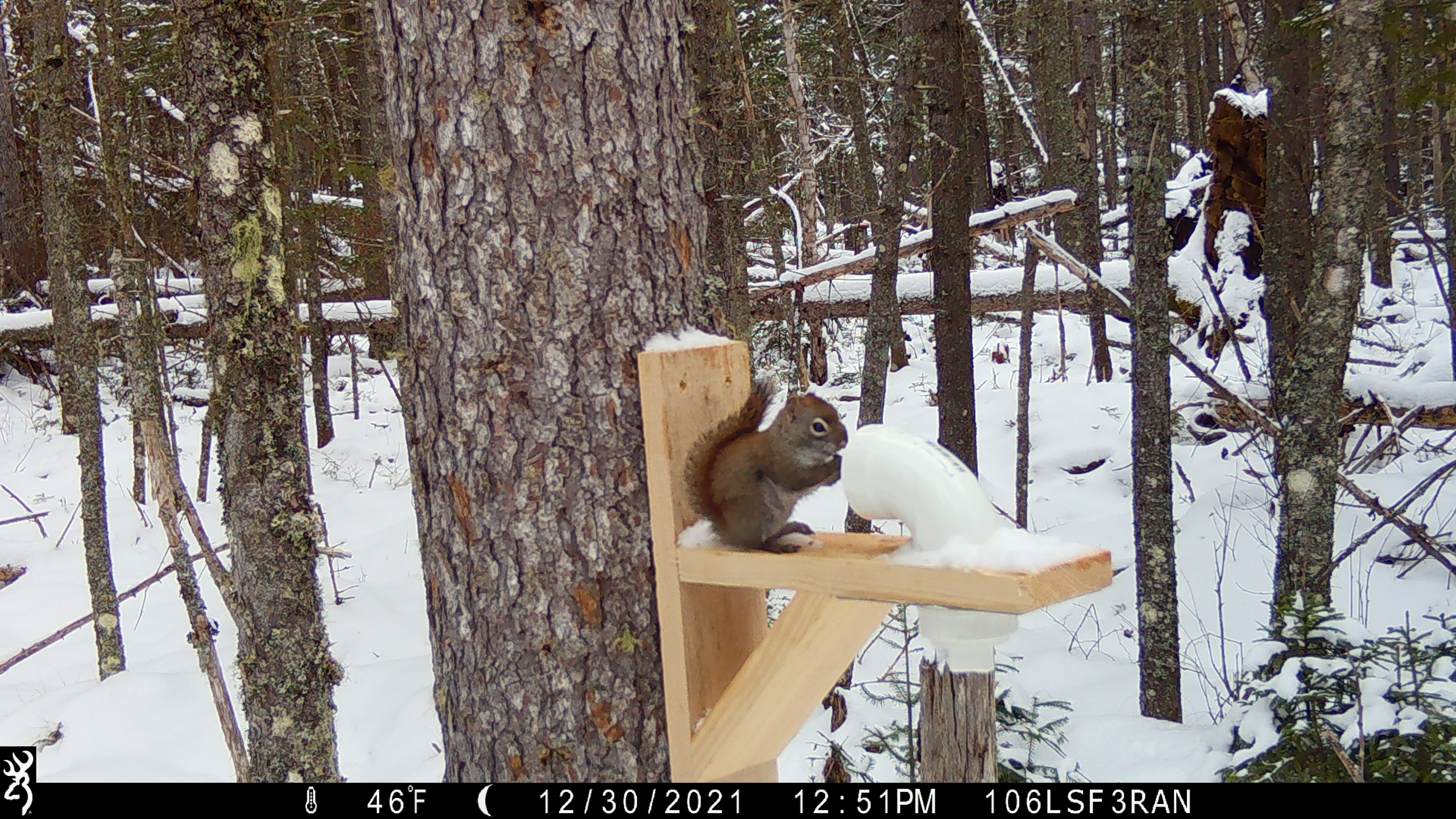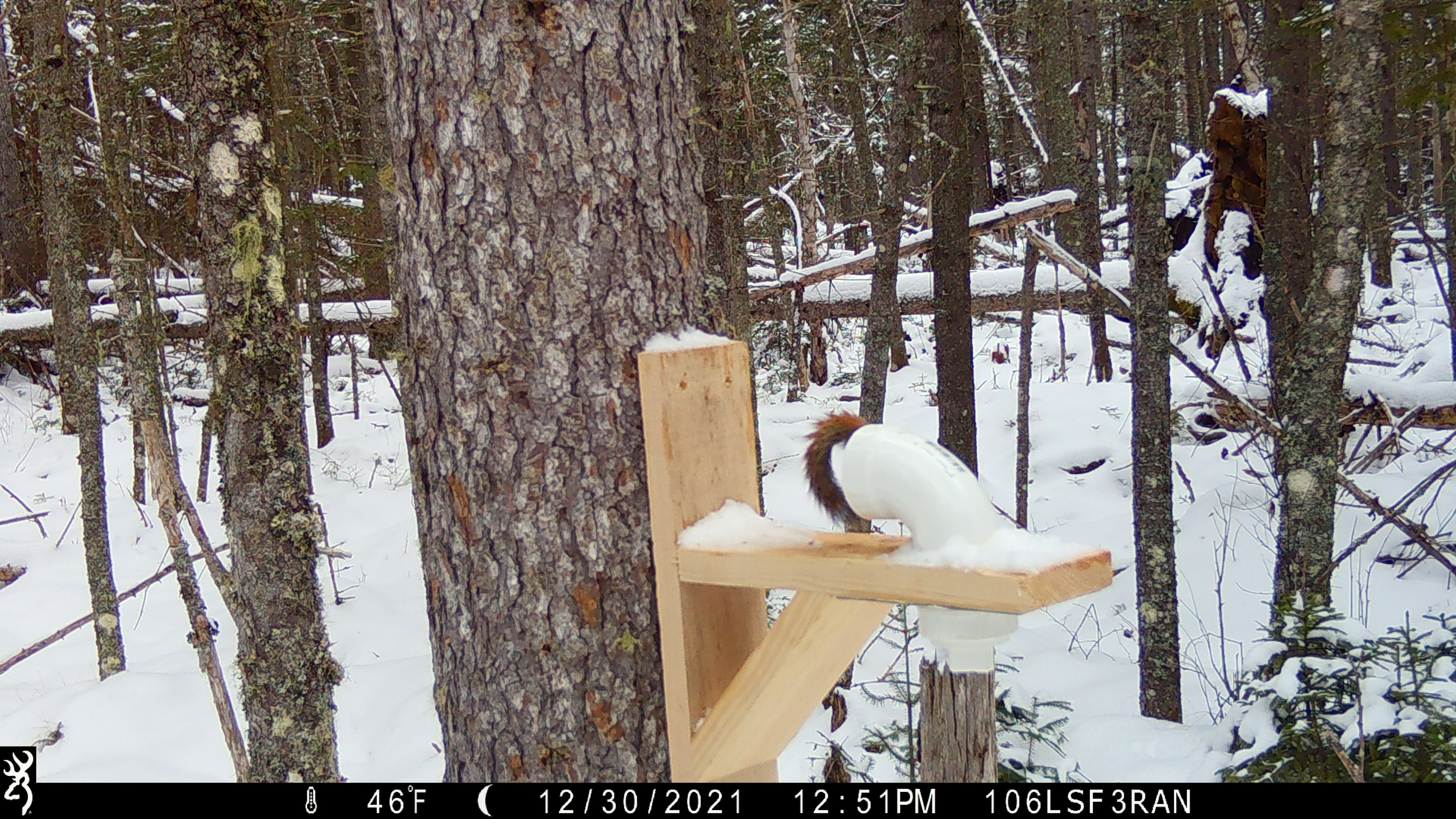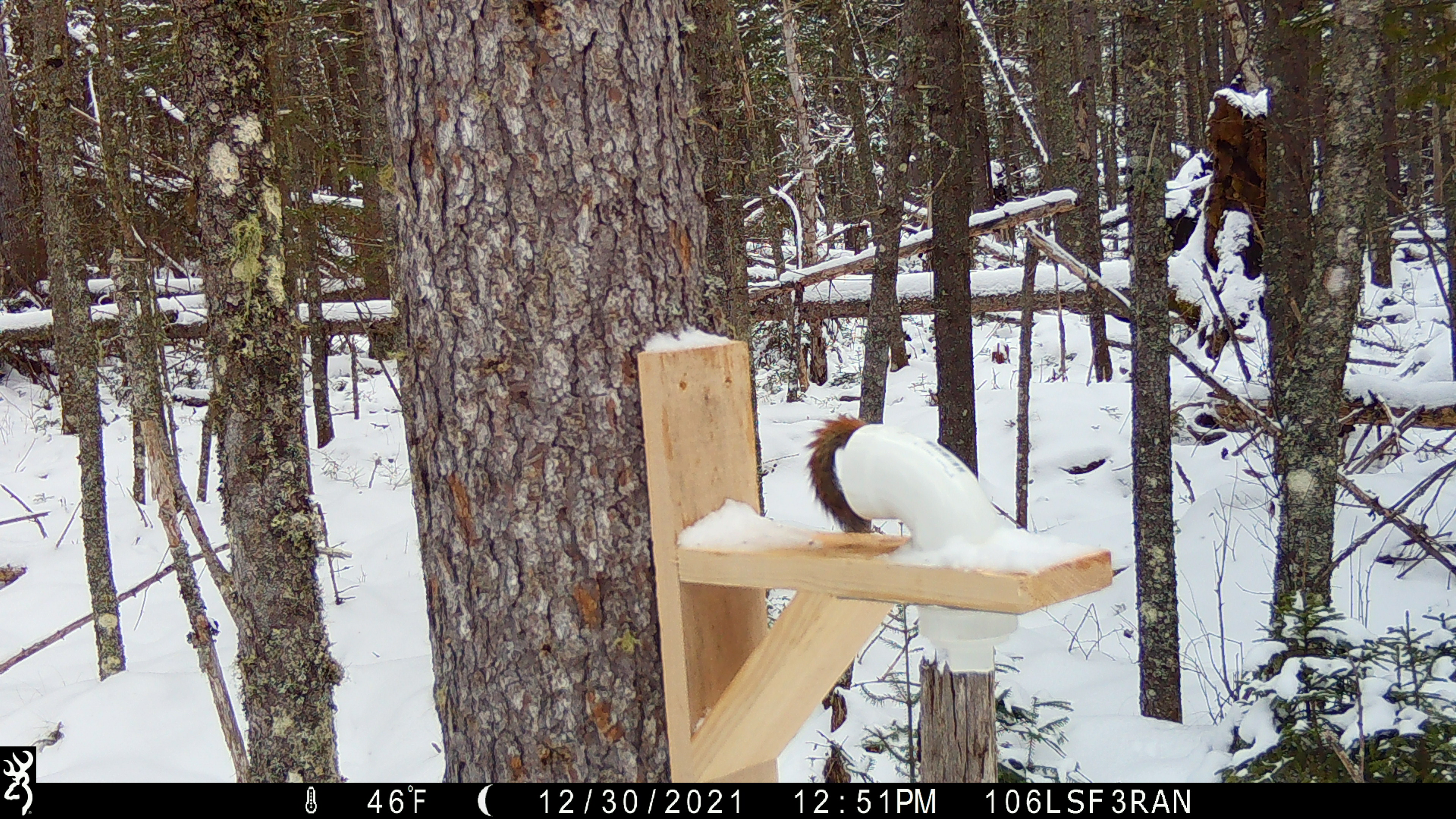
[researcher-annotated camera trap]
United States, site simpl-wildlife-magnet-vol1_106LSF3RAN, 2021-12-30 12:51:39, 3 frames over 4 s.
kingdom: Animalia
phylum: Chordata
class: Mammalia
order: Rodentia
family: Sciuridae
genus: Tamiasciurus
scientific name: Tamiasciurus hudsonicus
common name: red squirrel